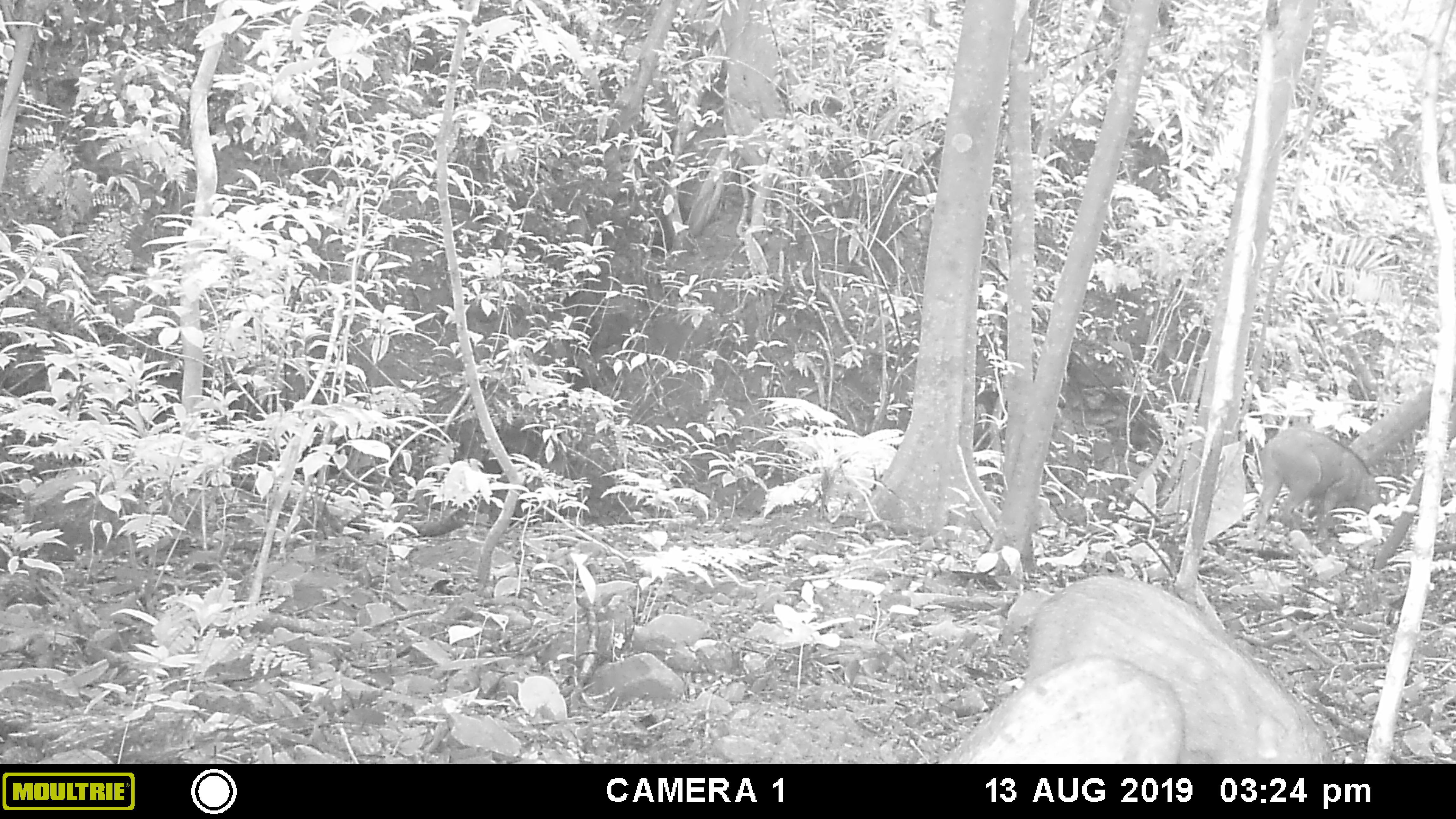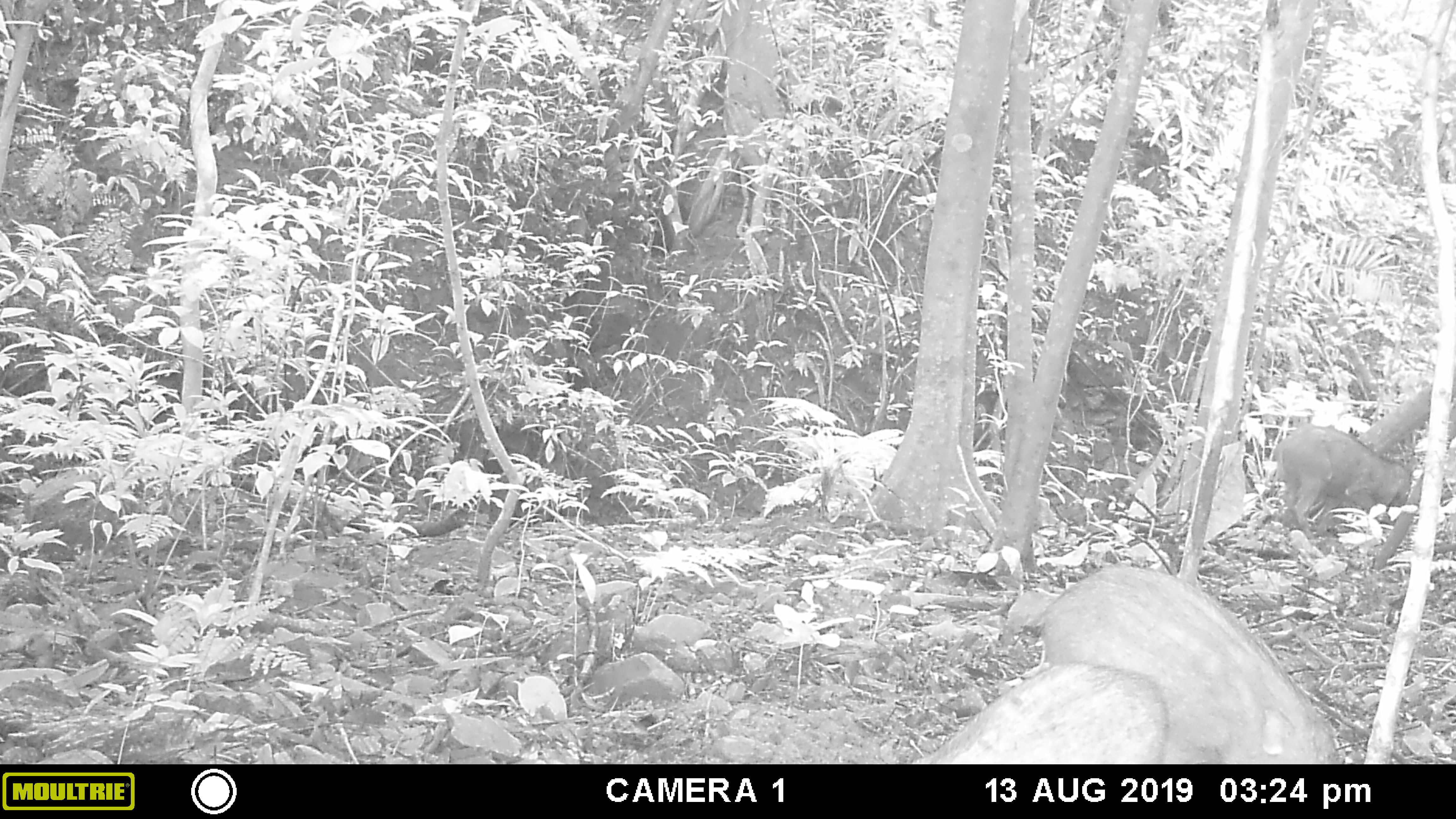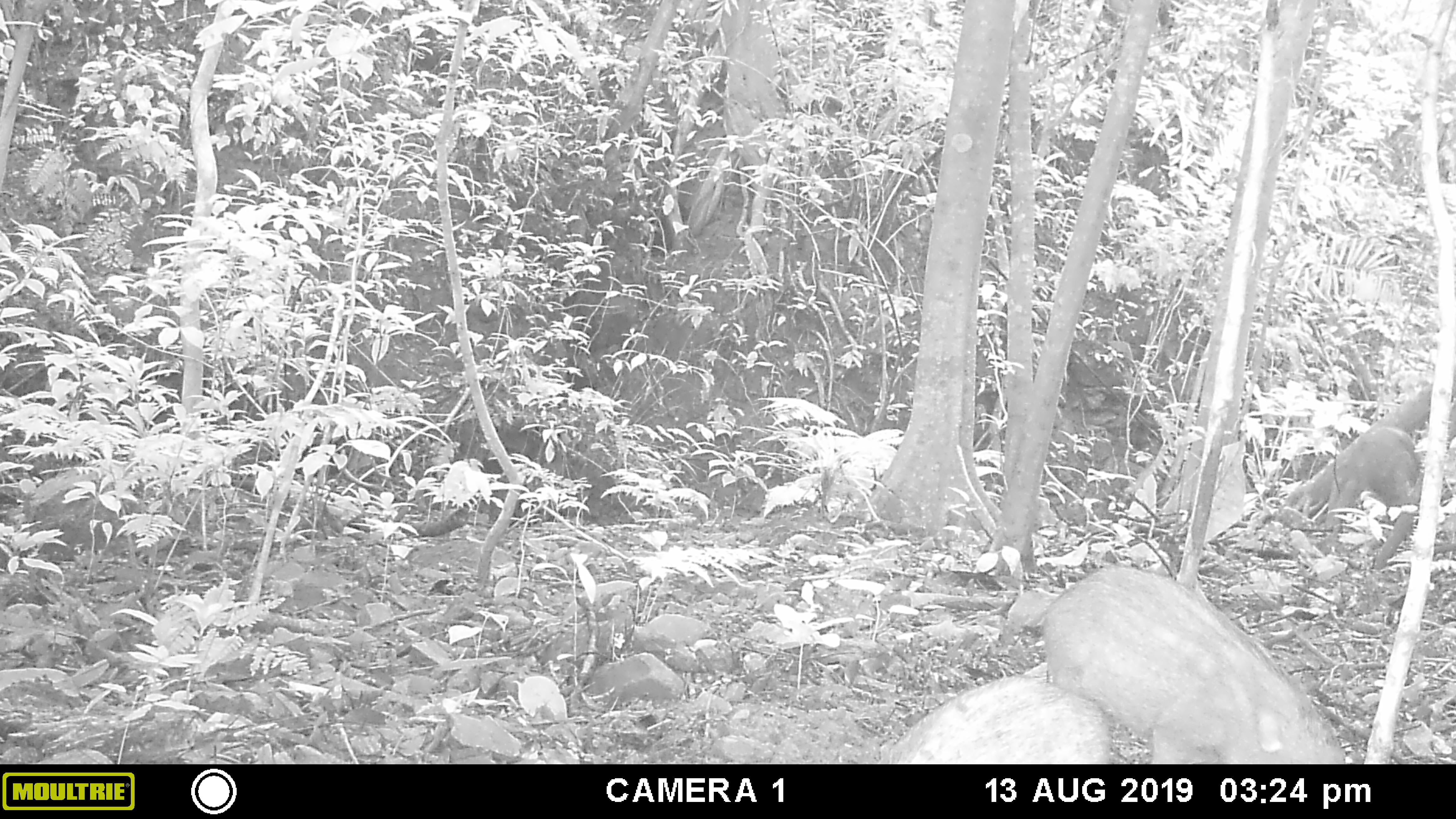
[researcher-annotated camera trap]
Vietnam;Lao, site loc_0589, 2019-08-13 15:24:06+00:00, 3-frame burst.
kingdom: Animalia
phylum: Chordata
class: Mammalia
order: Artiodactyla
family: Suidae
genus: Sus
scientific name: Sus scrofa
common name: eurasian wild pig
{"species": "eurasian wild pig (Sus scrofa)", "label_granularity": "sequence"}